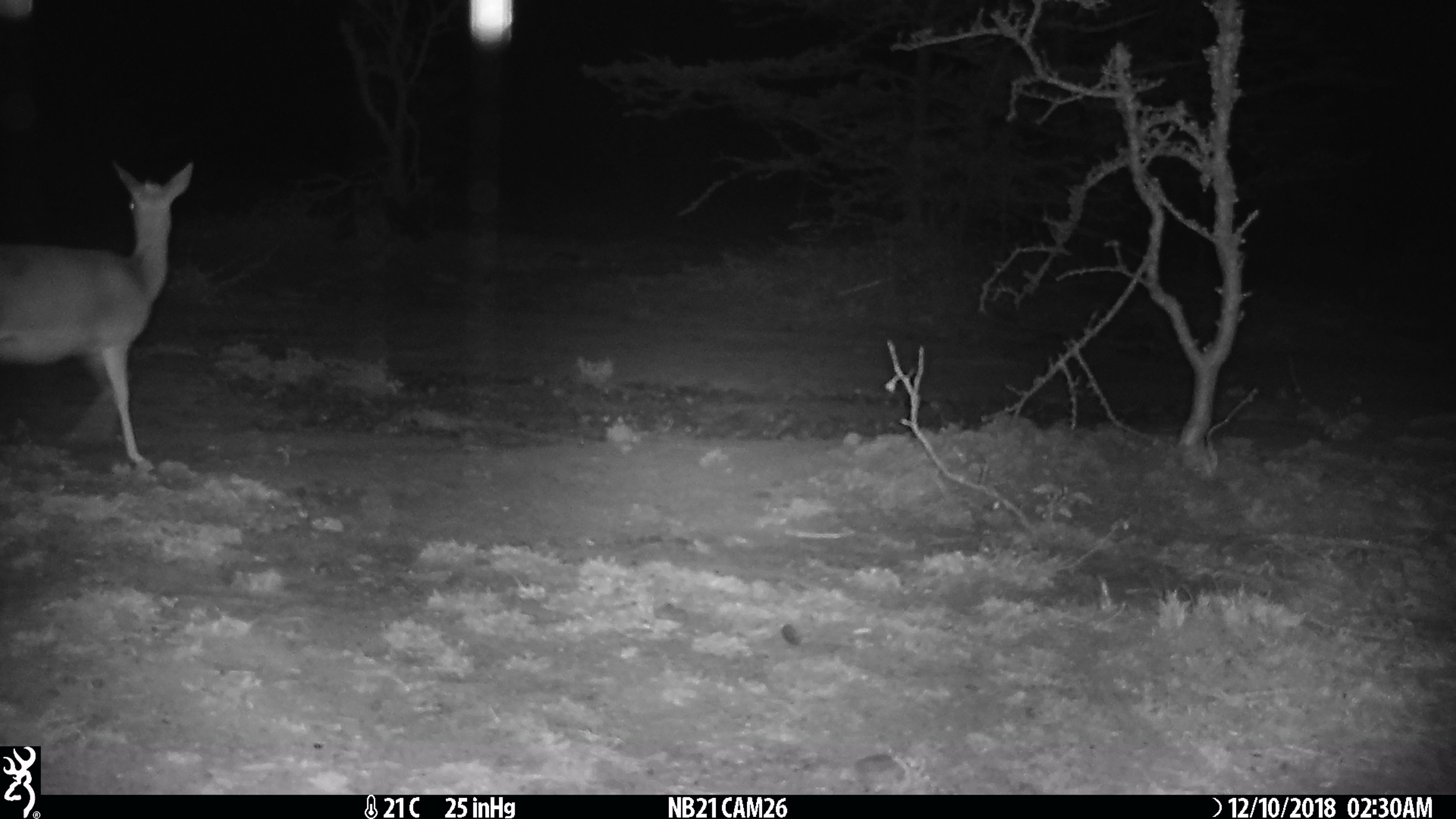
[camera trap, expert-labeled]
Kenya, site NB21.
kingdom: Animalia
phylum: Chordata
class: Mammalia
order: Artiodactyla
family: Bovidae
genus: Madoqua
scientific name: Madoqua kirkii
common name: kirk's dik-dik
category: dikdik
Dikdik (kirk's dik-dik) (Madoqua kirkii).